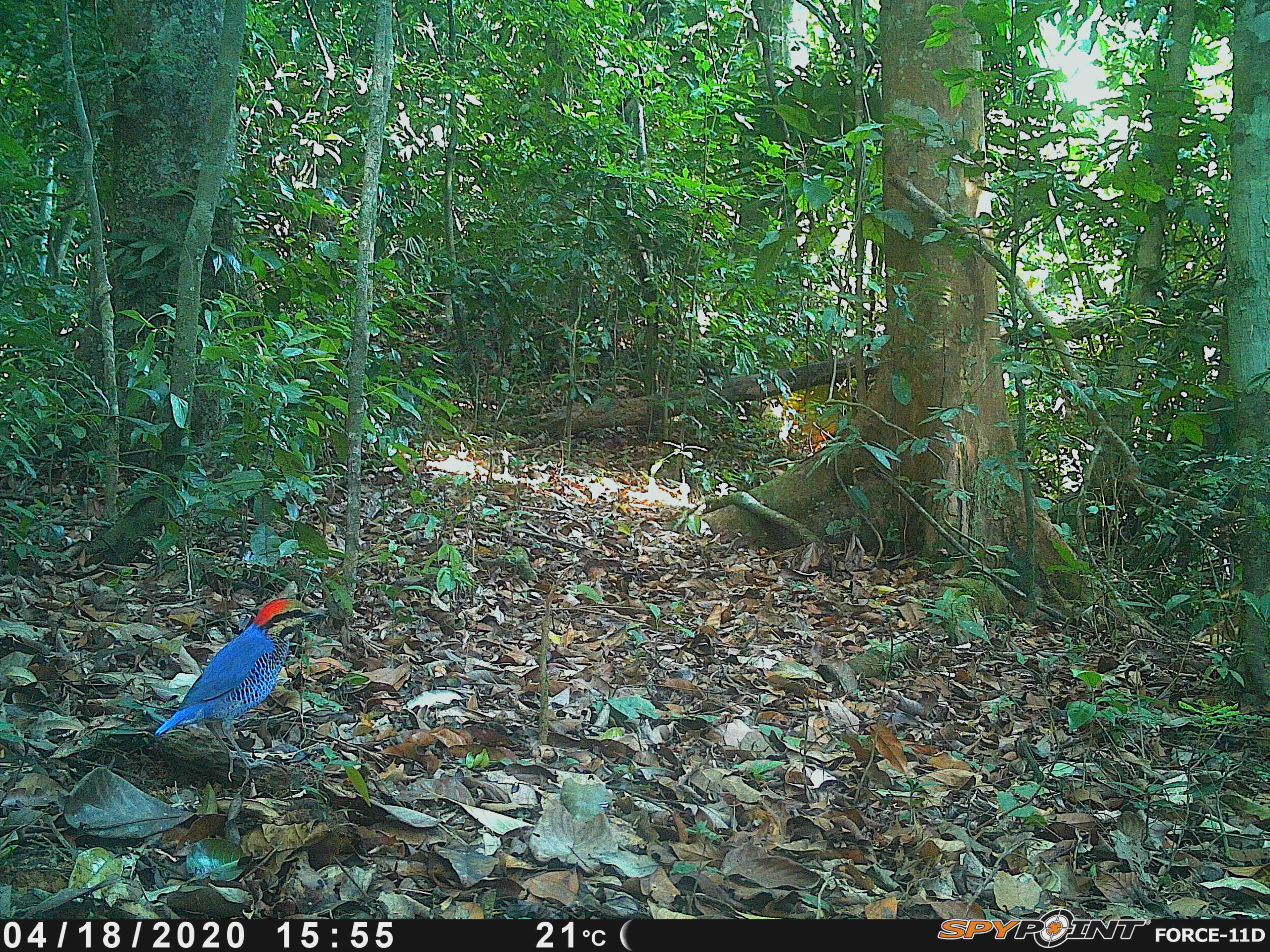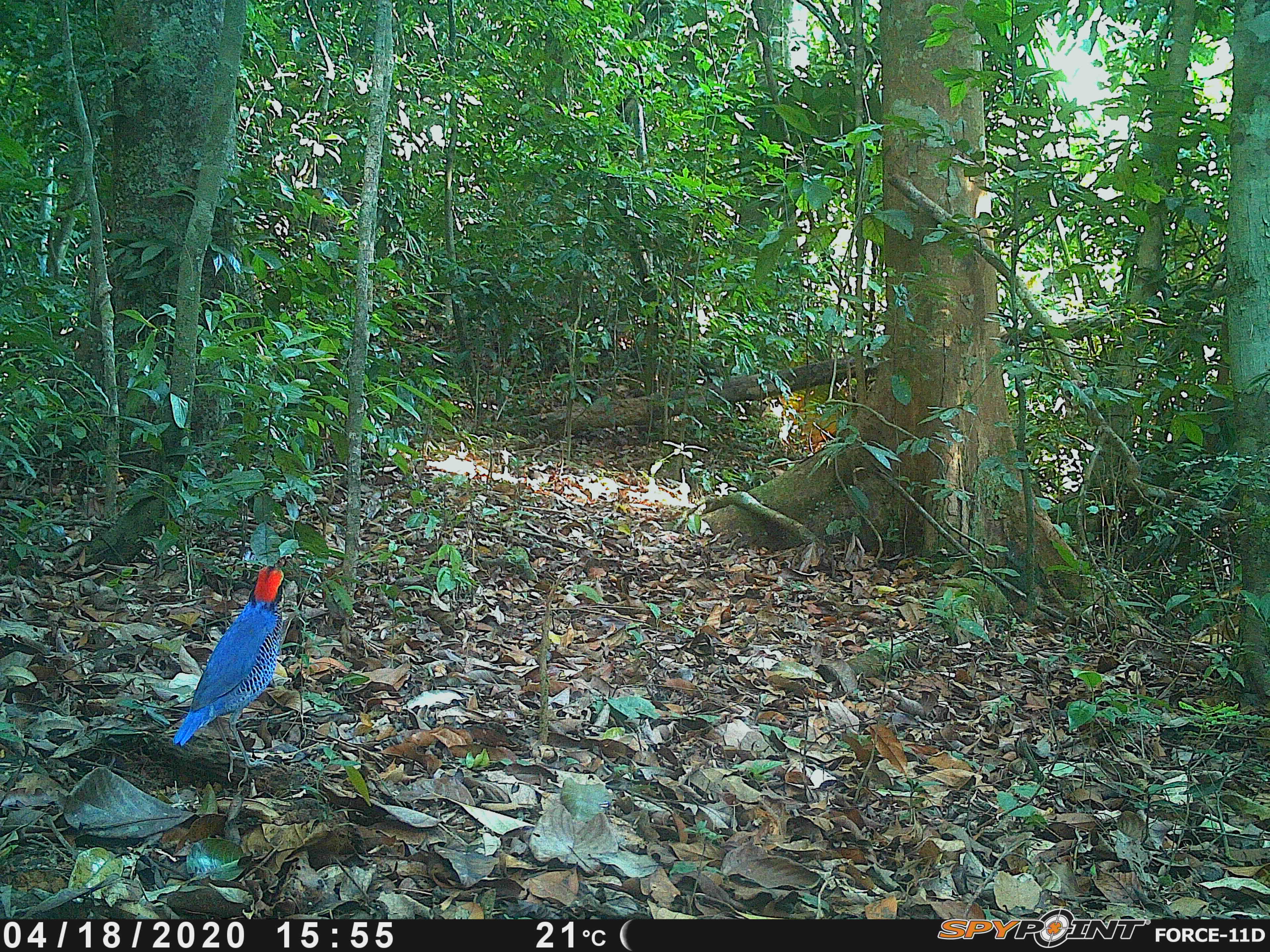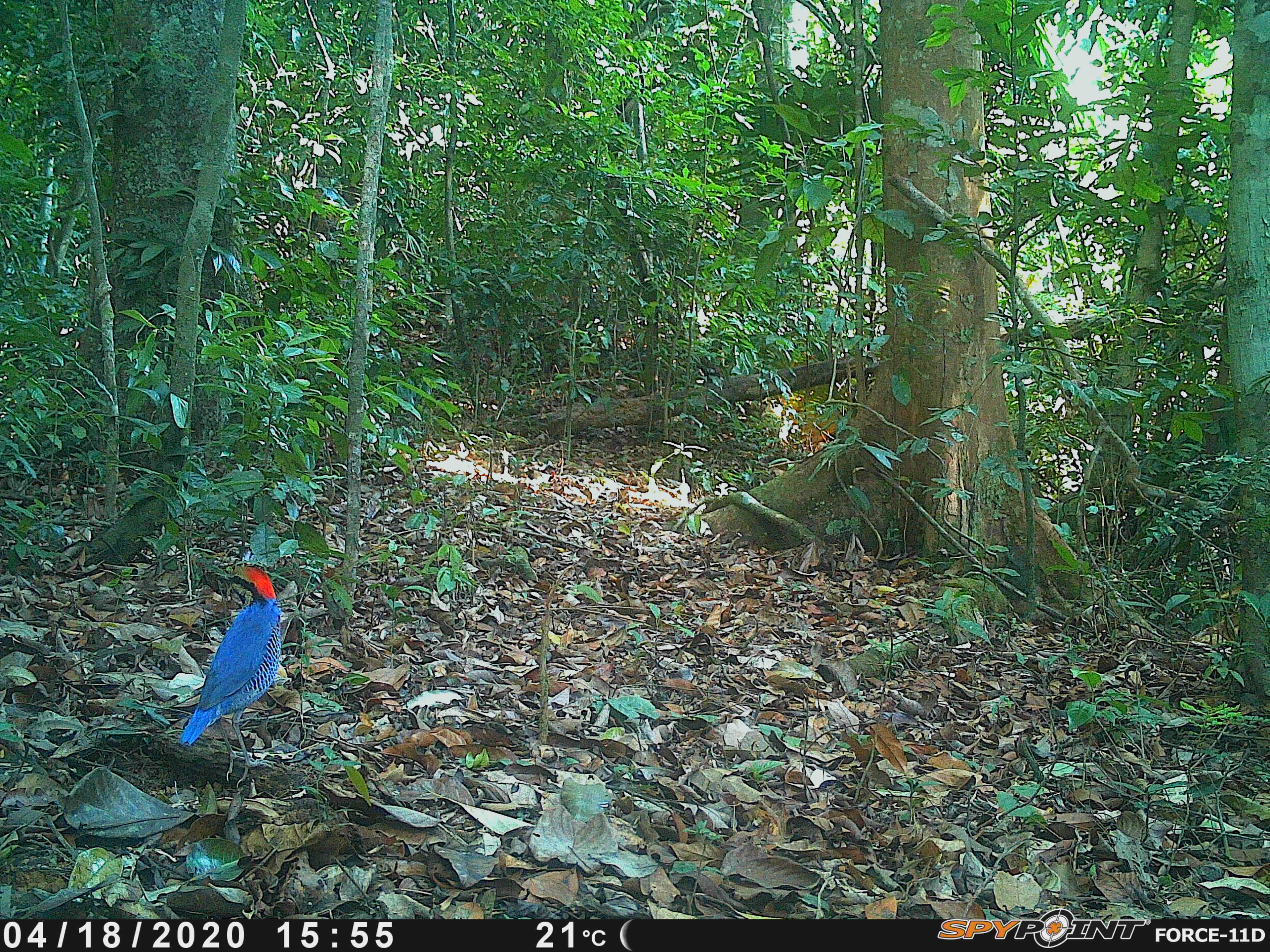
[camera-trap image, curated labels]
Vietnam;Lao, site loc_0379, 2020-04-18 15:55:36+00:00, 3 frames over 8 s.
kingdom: Animalia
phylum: Chordata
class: Aves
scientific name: Aves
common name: bird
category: unidentified bird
Unidentified bird (bird) (Aves). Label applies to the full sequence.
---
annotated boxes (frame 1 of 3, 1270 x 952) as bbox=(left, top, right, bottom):
unidentified bird: bbox=(154, 597, 328, 787)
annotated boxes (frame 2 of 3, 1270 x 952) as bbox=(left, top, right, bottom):
unidentified bird: bbox=(171, 562, 284, 789)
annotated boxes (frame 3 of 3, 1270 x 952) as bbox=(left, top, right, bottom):
unidentified bird: bbox=(179, 565, 282, 789)